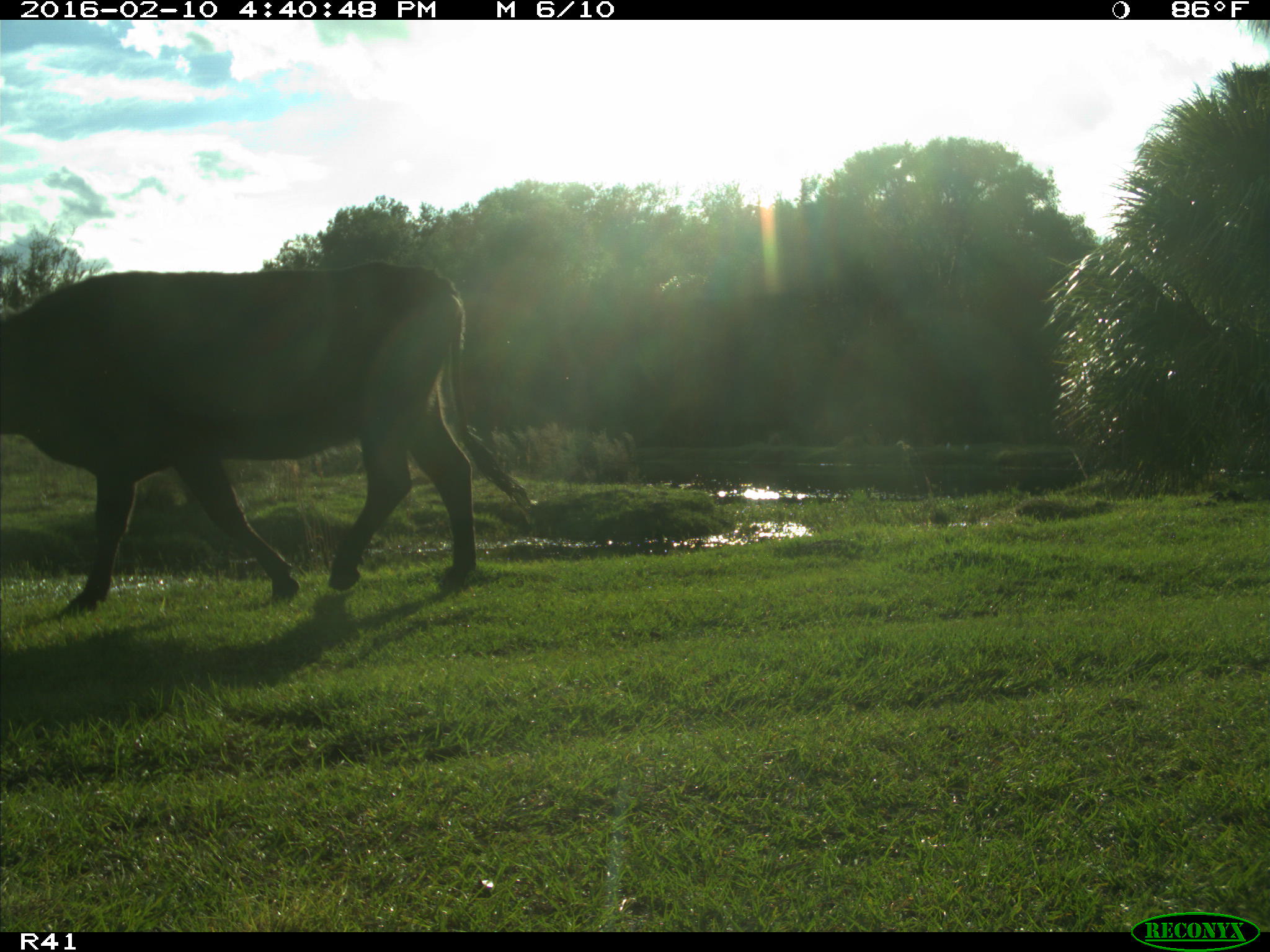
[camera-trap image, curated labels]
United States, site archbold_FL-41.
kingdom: Animalia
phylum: Chordata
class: Mammalia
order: Artiodactyla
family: Bovidae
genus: Bos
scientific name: Bos taurus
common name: domestic cow